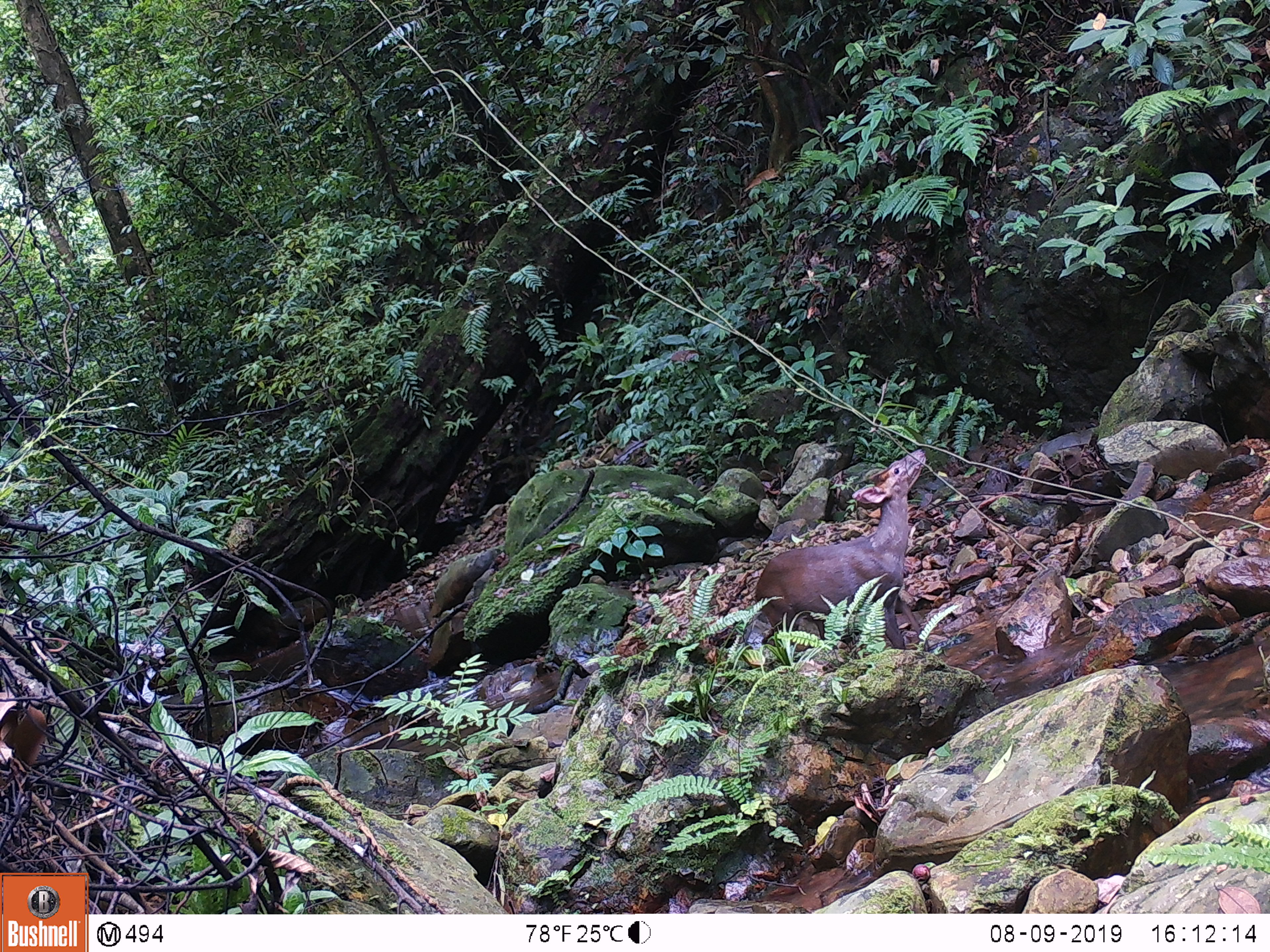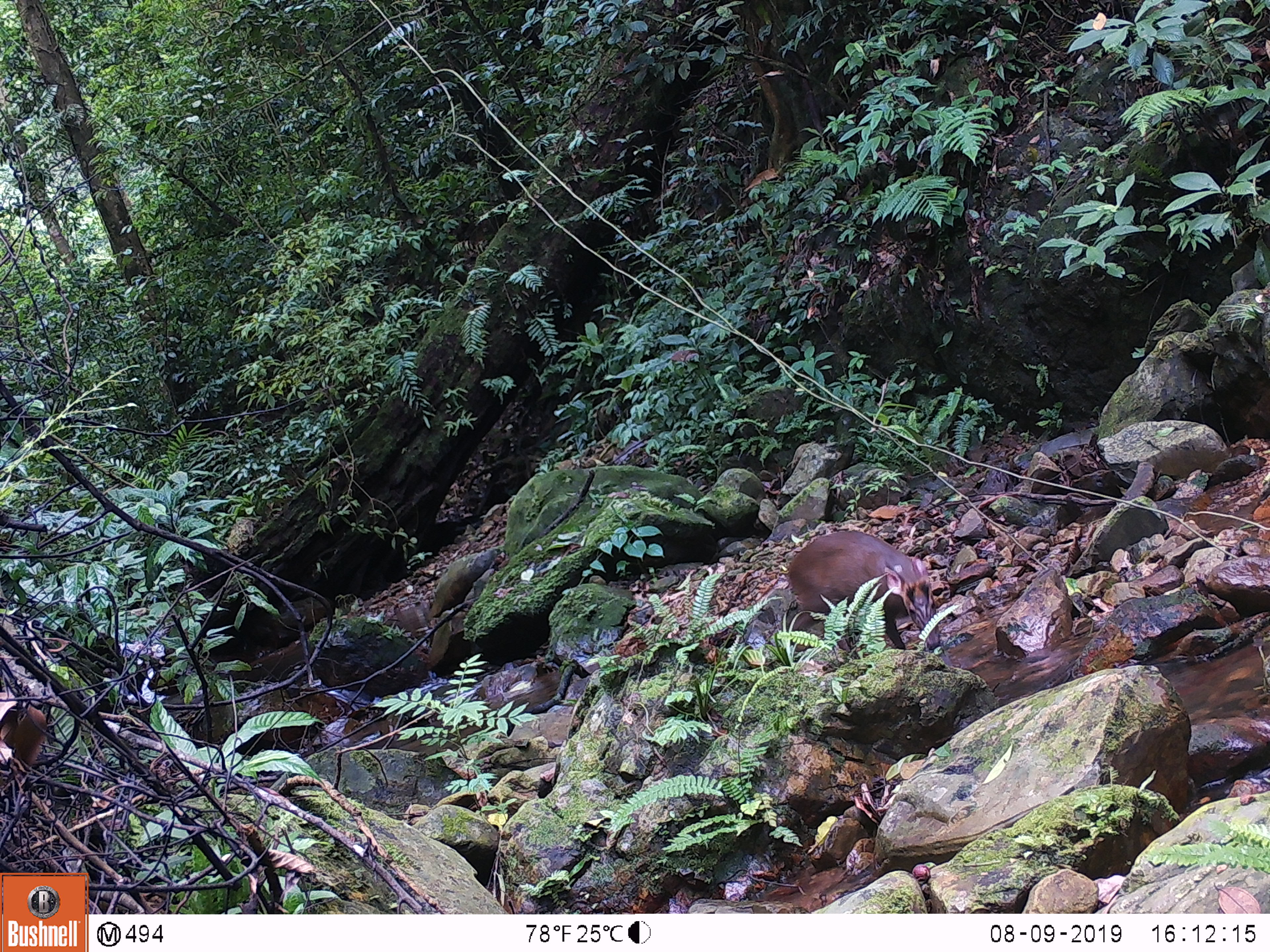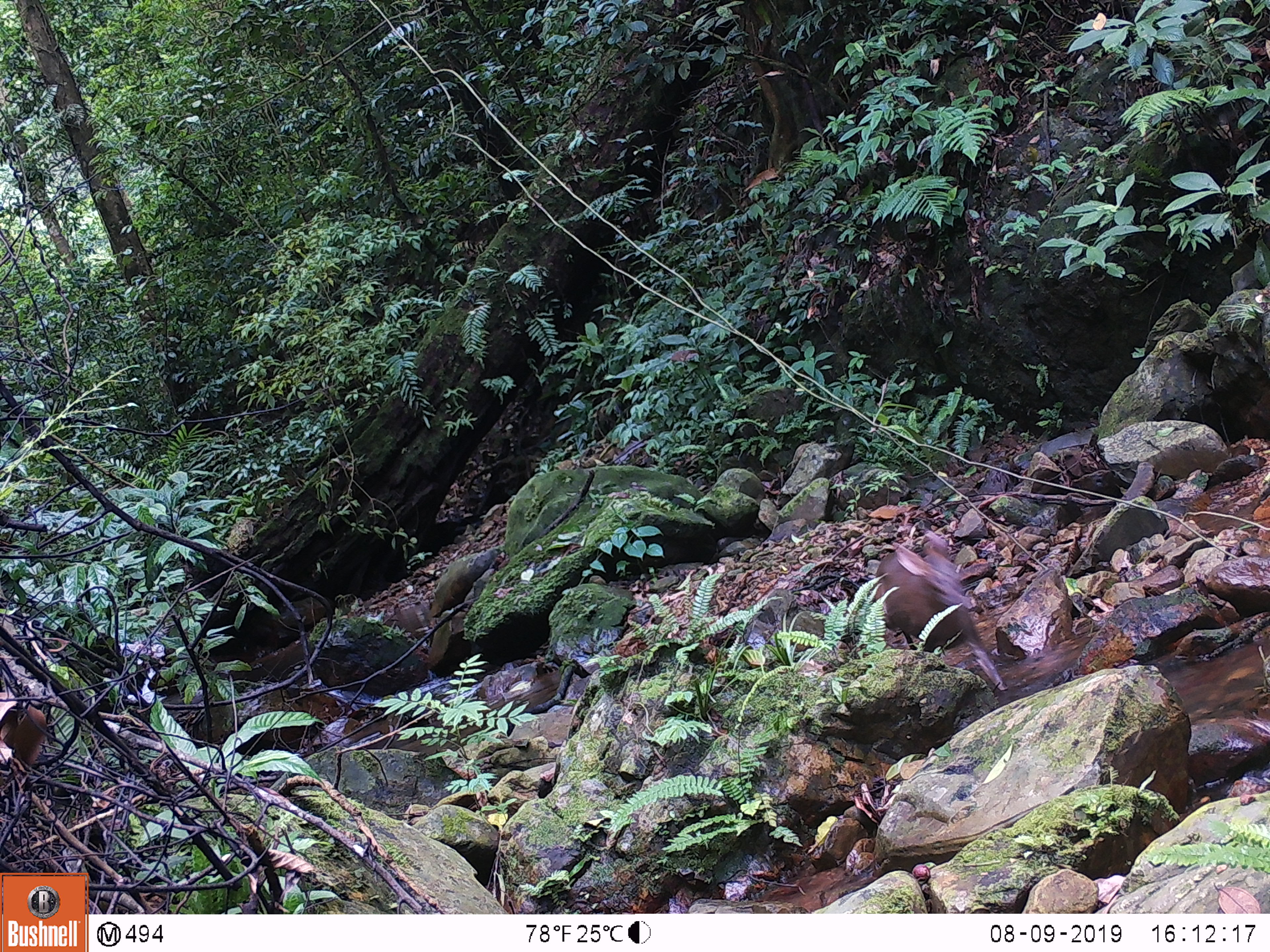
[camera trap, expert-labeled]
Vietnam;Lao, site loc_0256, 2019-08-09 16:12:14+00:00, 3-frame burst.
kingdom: Animalia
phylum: Chordata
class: Mammalia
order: Artiodactyla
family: Cervidae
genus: Muntiacus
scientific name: Muntiacus rooseveltorum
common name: roosevelt's muntjac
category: roosevelts muntjac group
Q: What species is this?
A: Roosevelts muntjac group (roosevelt's muntjac) (Muntiacus rooseveltorum).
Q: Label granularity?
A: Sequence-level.